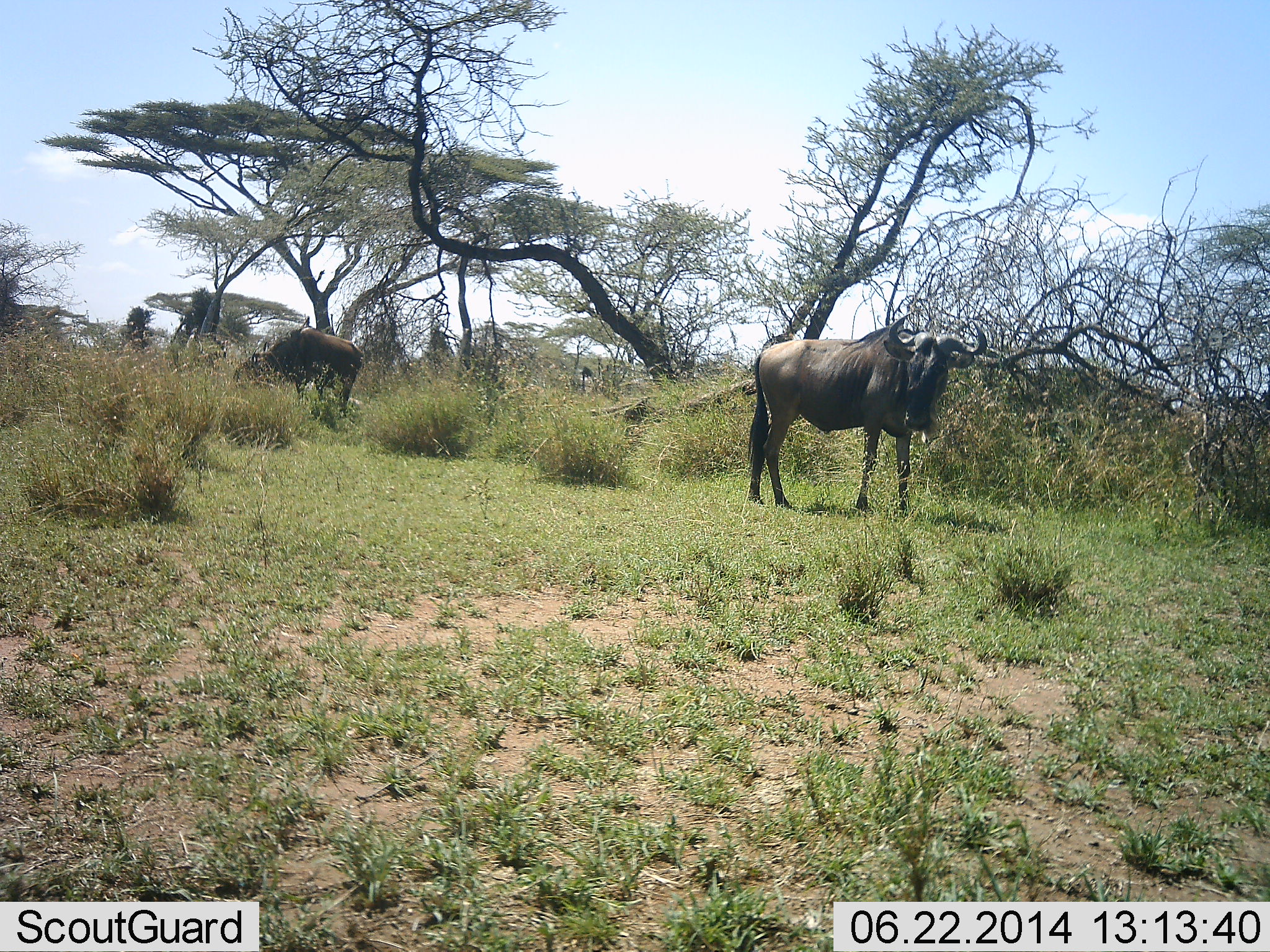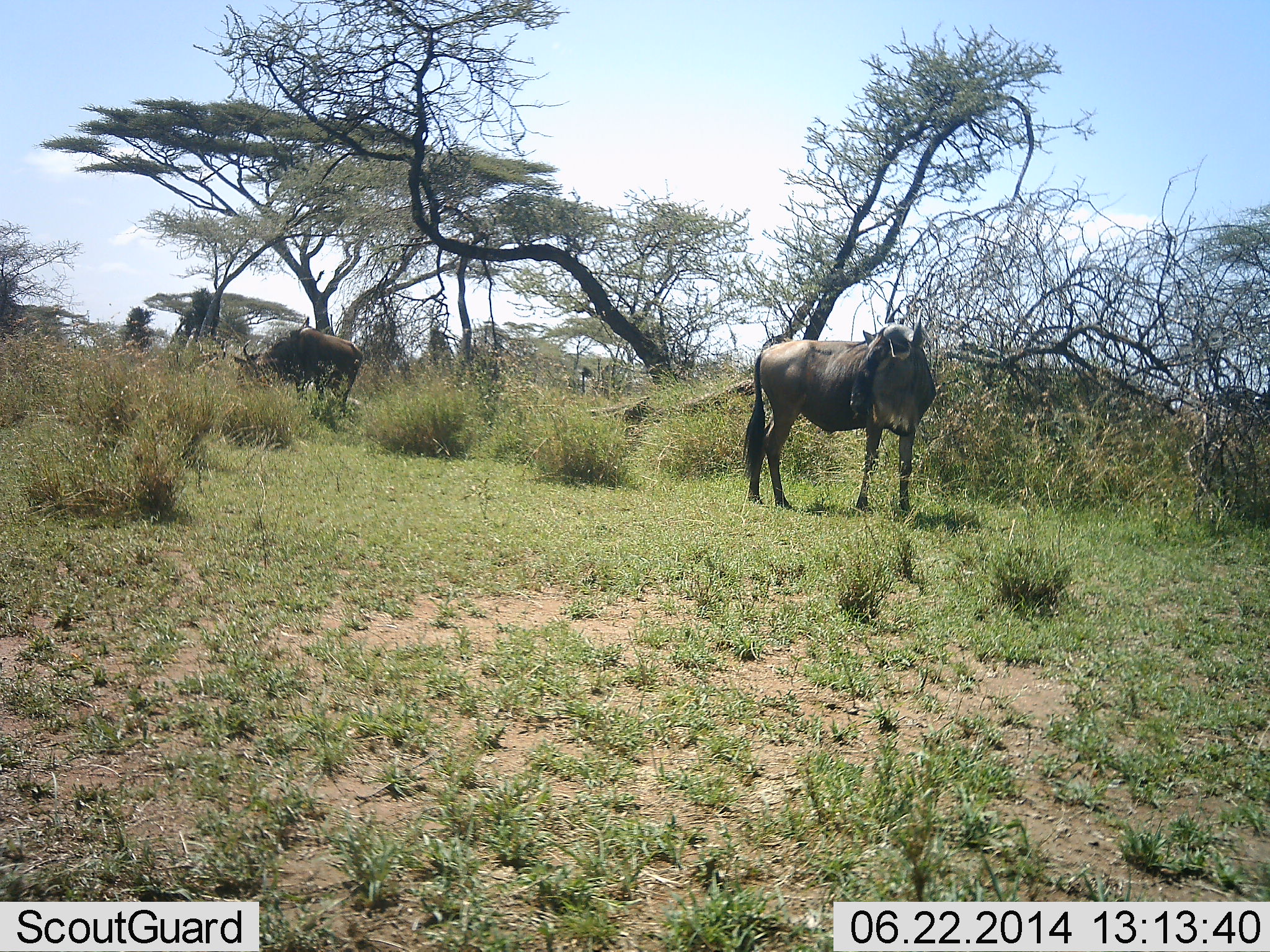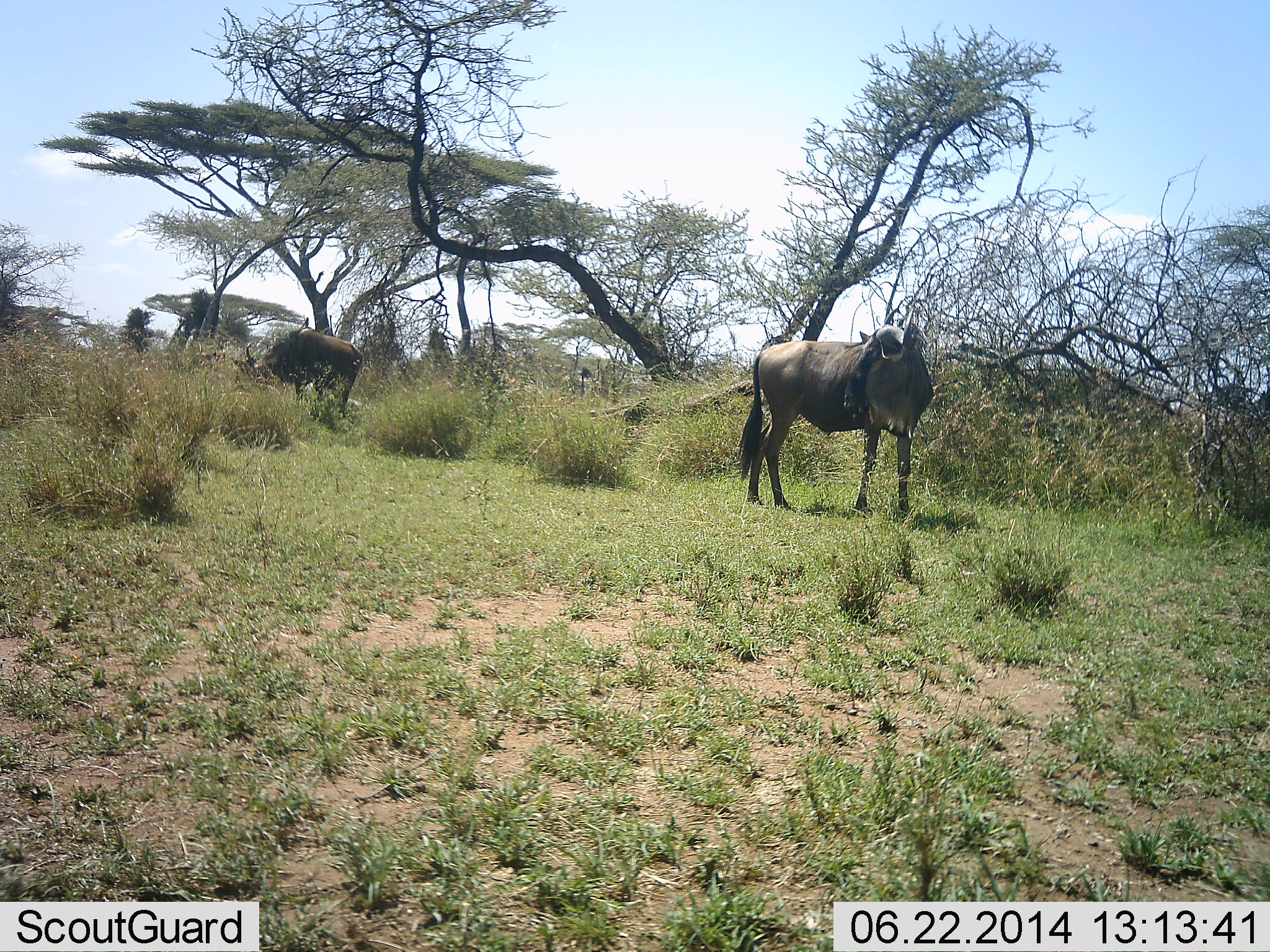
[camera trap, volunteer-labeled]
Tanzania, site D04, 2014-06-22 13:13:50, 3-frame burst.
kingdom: Animalia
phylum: Chordata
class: Mammalia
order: Artiodactyla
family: Bovidae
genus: Connochaetes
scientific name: Connochaetes taurinus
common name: blue wildebeest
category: wildebeest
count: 2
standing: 100%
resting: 0%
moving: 0%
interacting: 0%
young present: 0%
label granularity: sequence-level